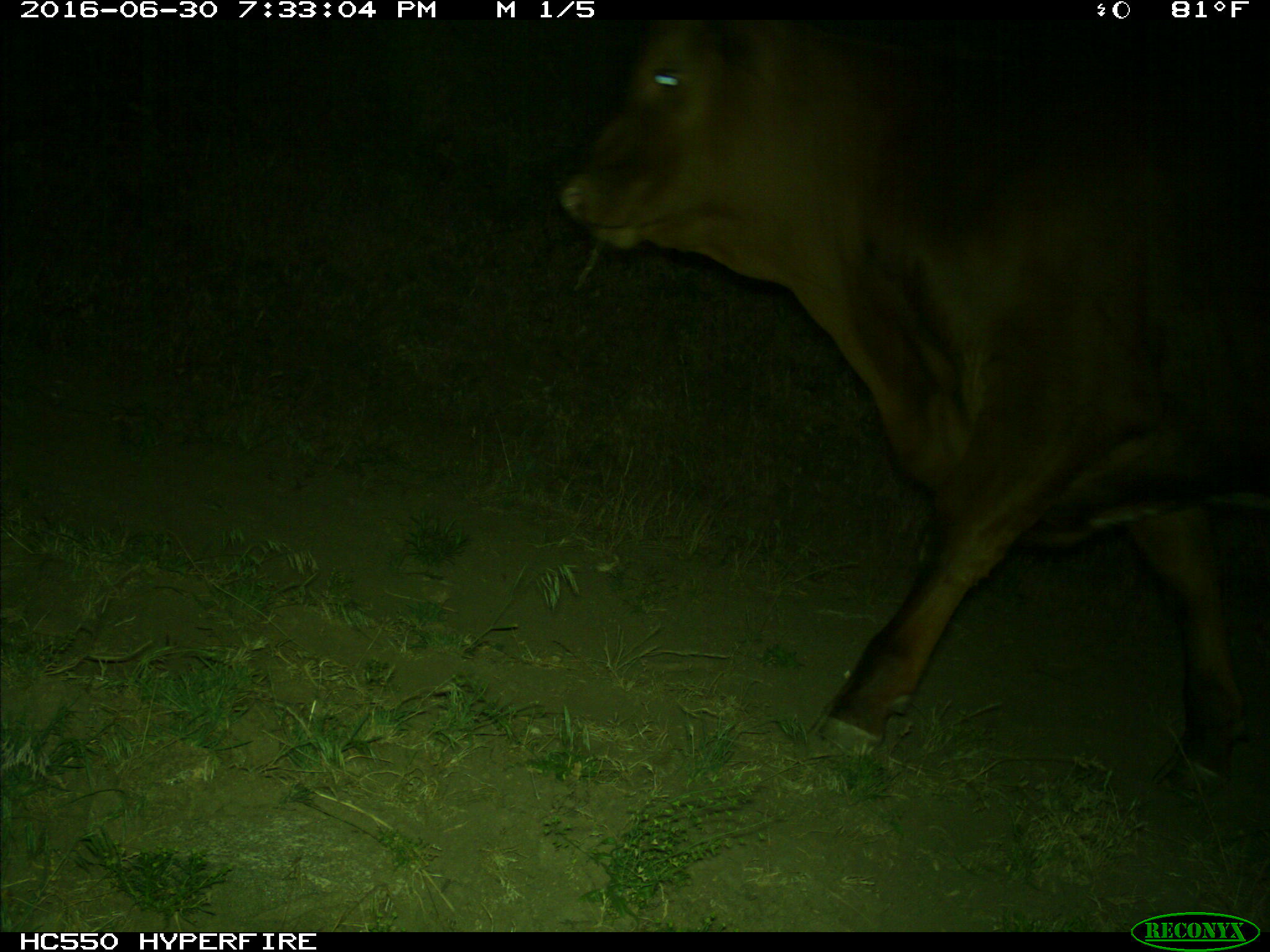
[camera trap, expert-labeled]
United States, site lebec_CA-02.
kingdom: Animalia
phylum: Chordata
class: Mammalia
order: Artiodactyla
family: Bovidae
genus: Bos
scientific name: Bos taurus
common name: domestic cow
Bos taurus (domestic cow).